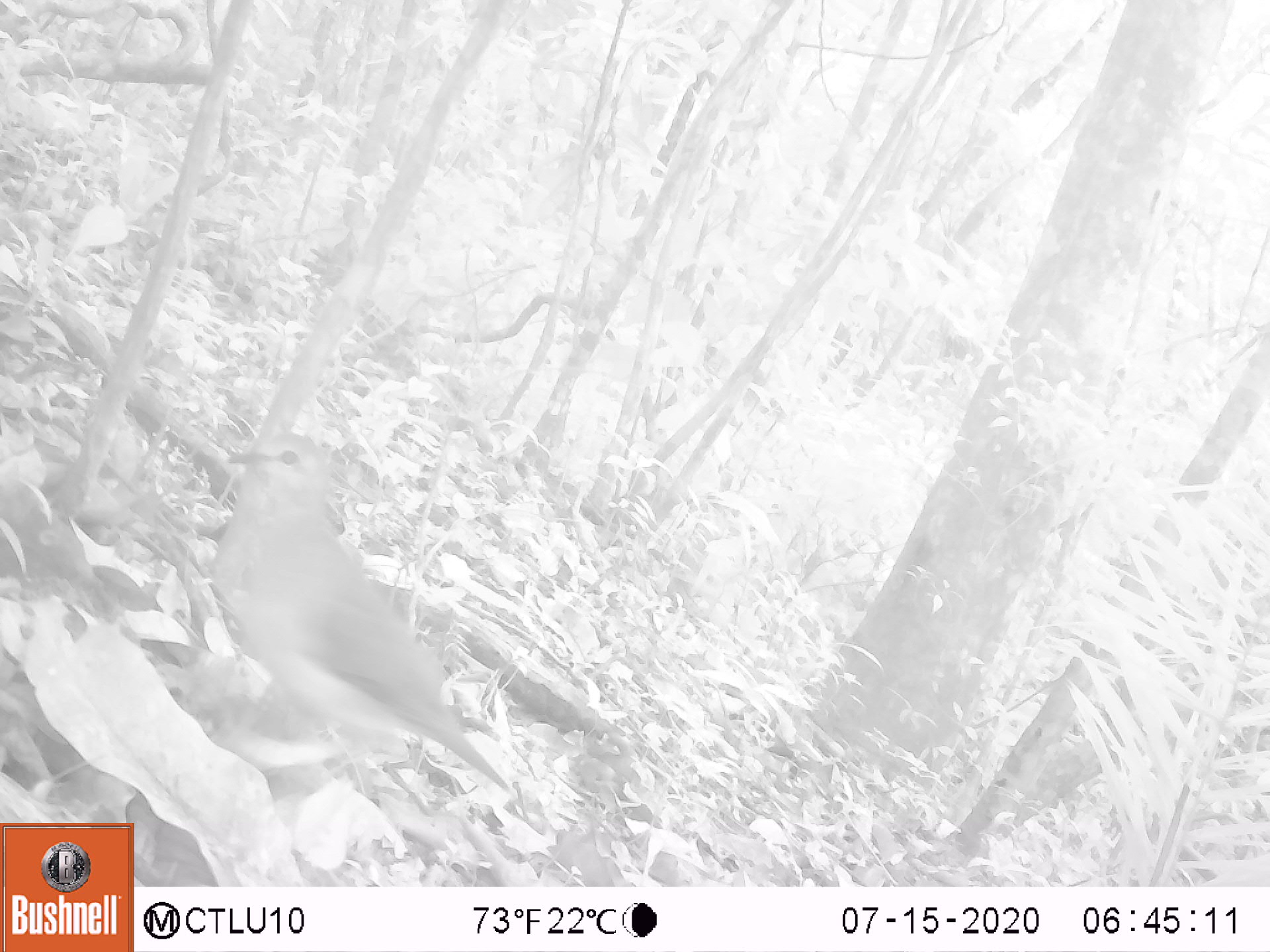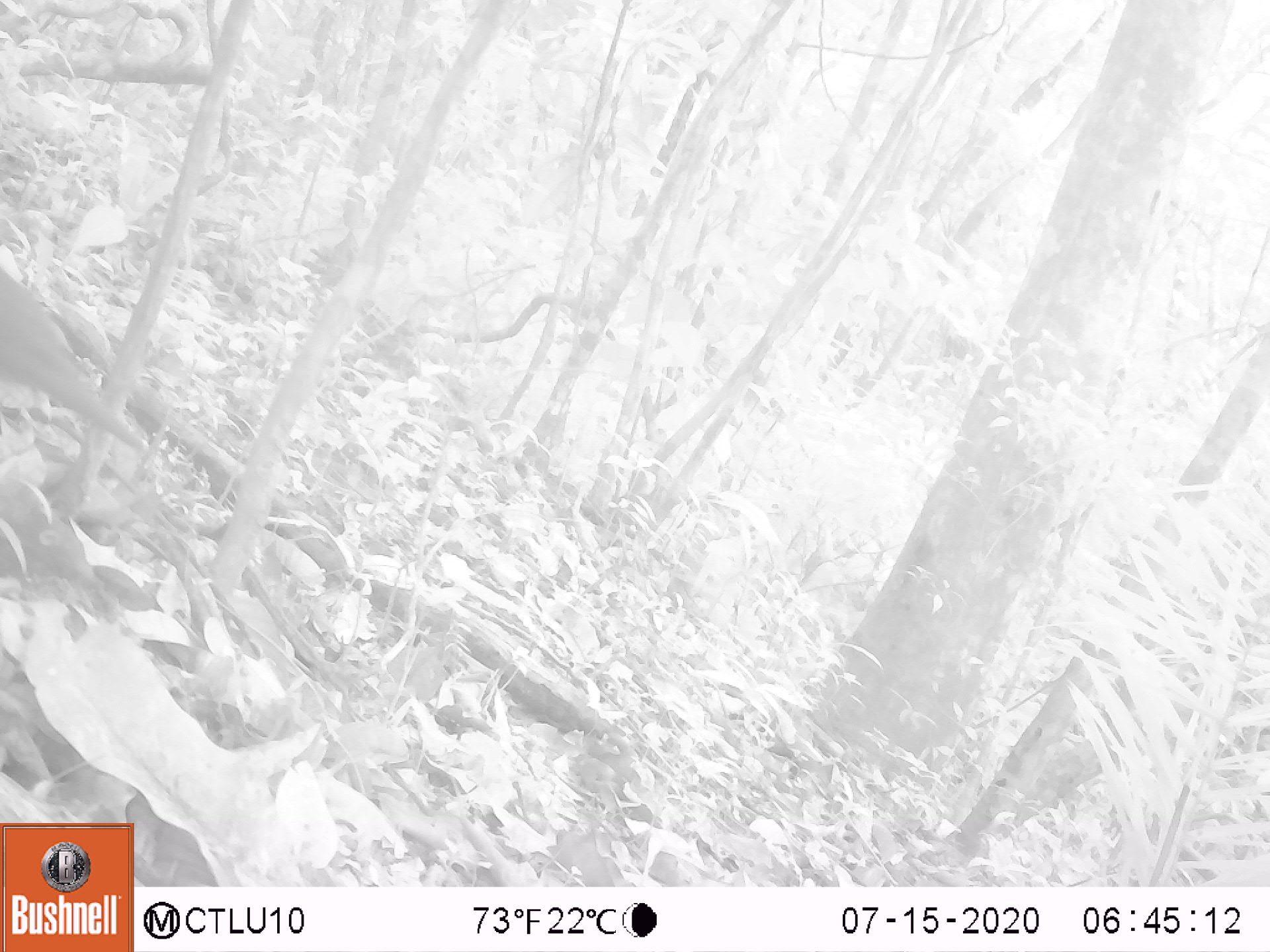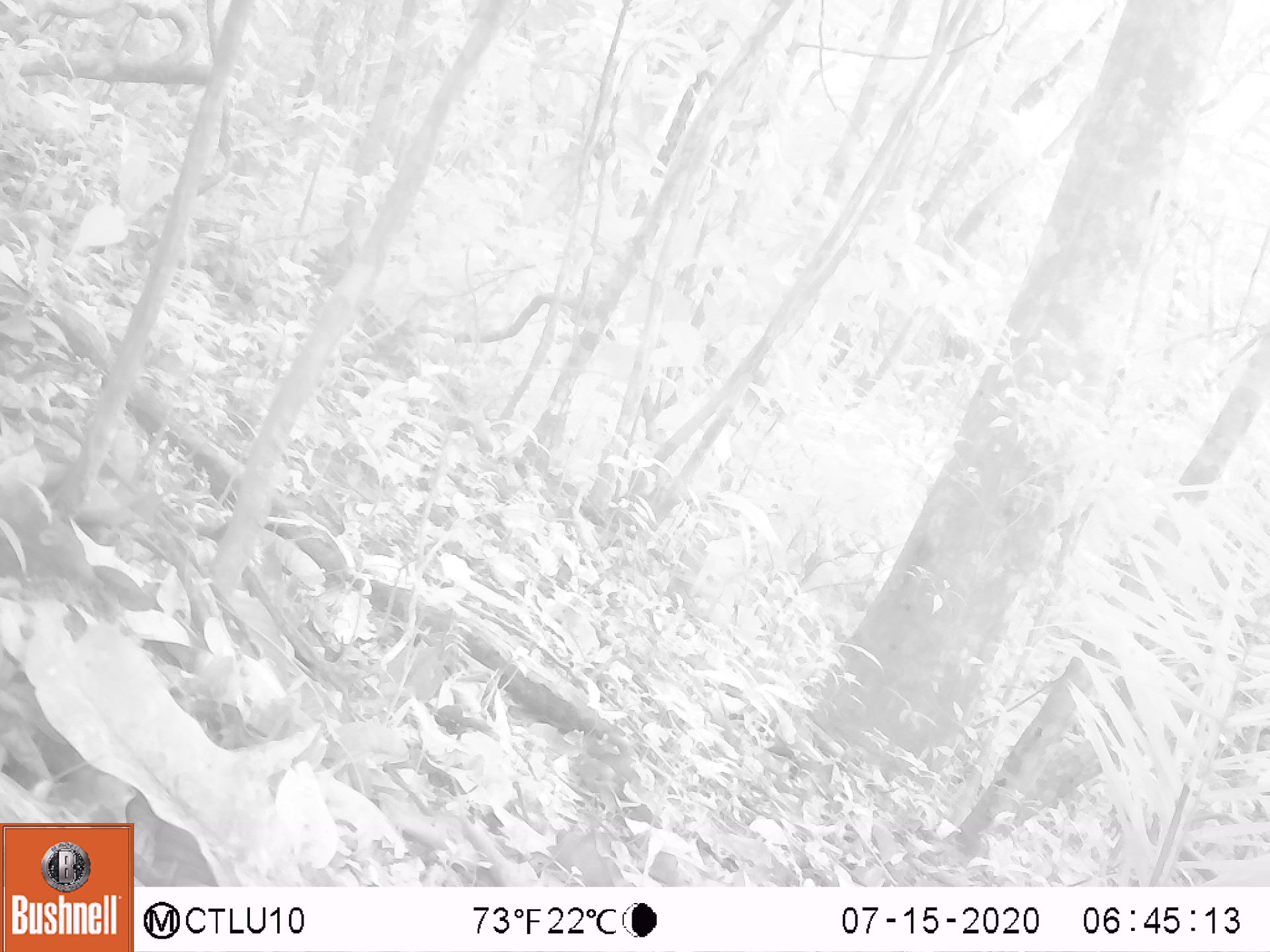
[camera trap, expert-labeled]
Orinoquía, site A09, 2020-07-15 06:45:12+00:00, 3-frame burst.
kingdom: Animalia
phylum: Chordata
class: Aves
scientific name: Aves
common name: bird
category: unknown bird